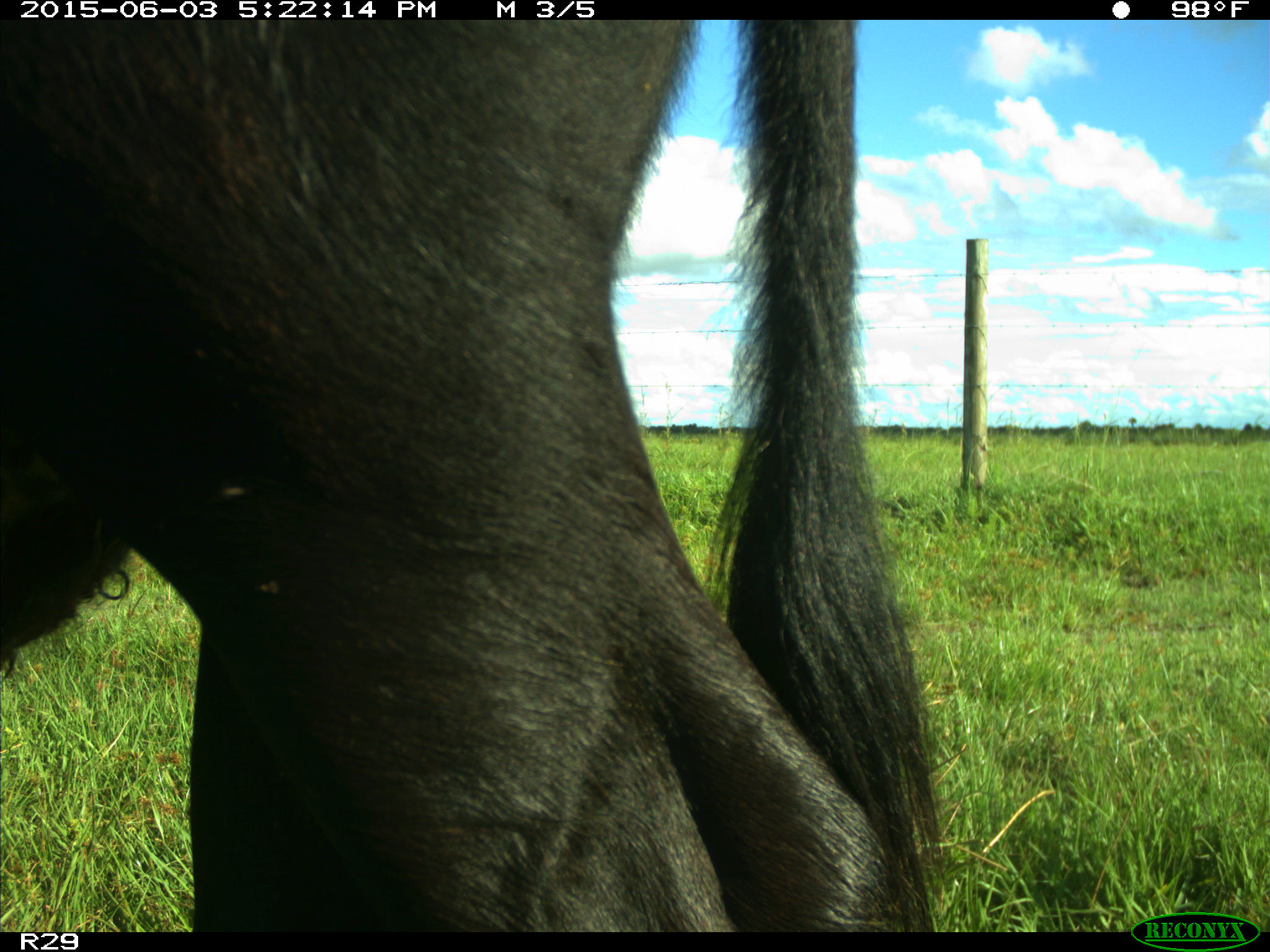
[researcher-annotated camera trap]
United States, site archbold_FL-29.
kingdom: Animalia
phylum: Chordata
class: Mammalia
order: Artiodactyla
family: Bovidae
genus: Bos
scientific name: Bos taurus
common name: domestic cow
Bos taurus (domestic cow).